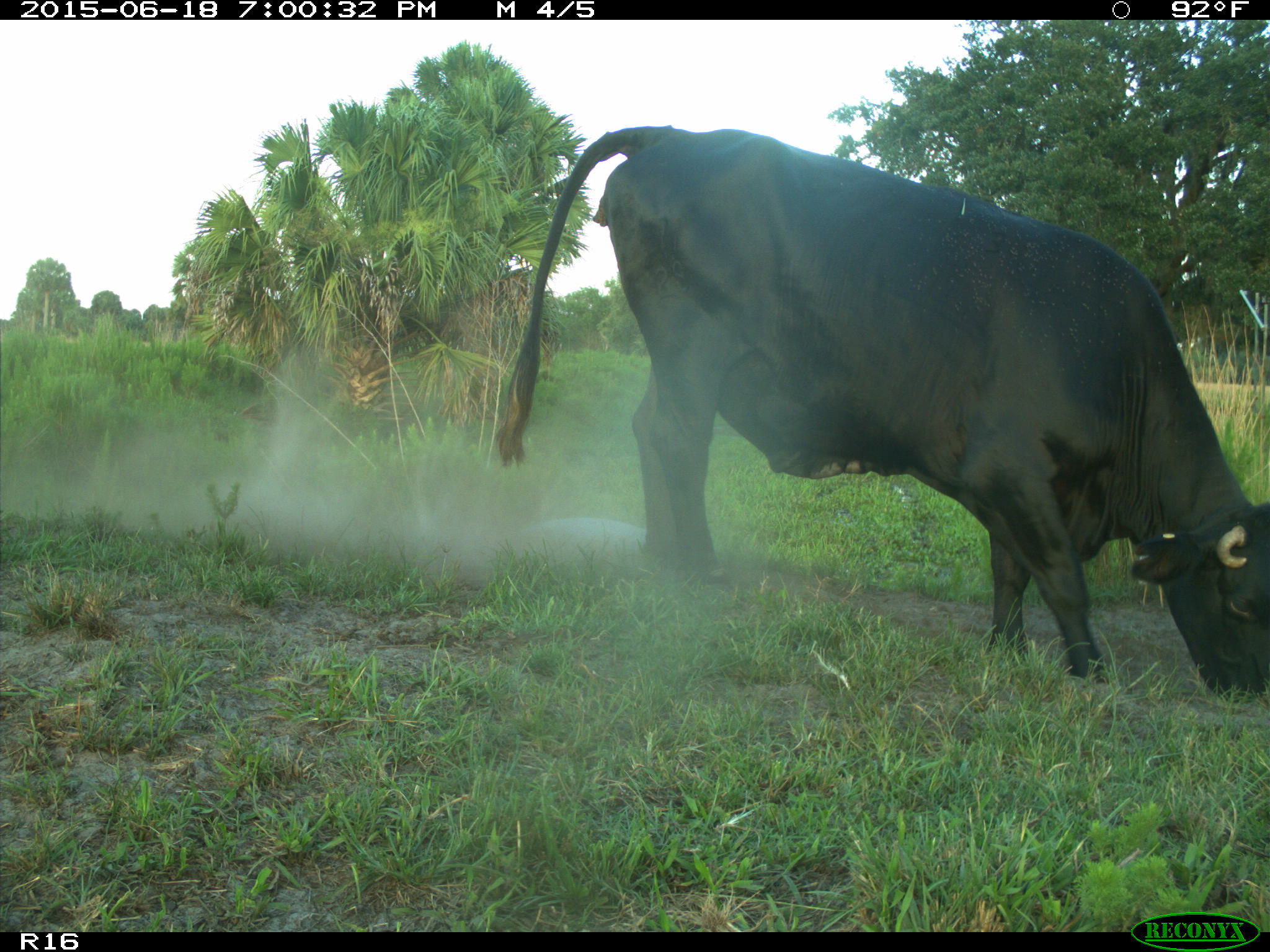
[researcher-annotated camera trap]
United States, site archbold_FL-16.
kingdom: Animalia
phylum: Chordata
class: Mammalia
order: Artiodactyla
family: Bovidae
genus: Bos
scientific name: Bos taurus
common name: domestic cow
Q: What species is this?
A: Bos taurus (domestic cow).